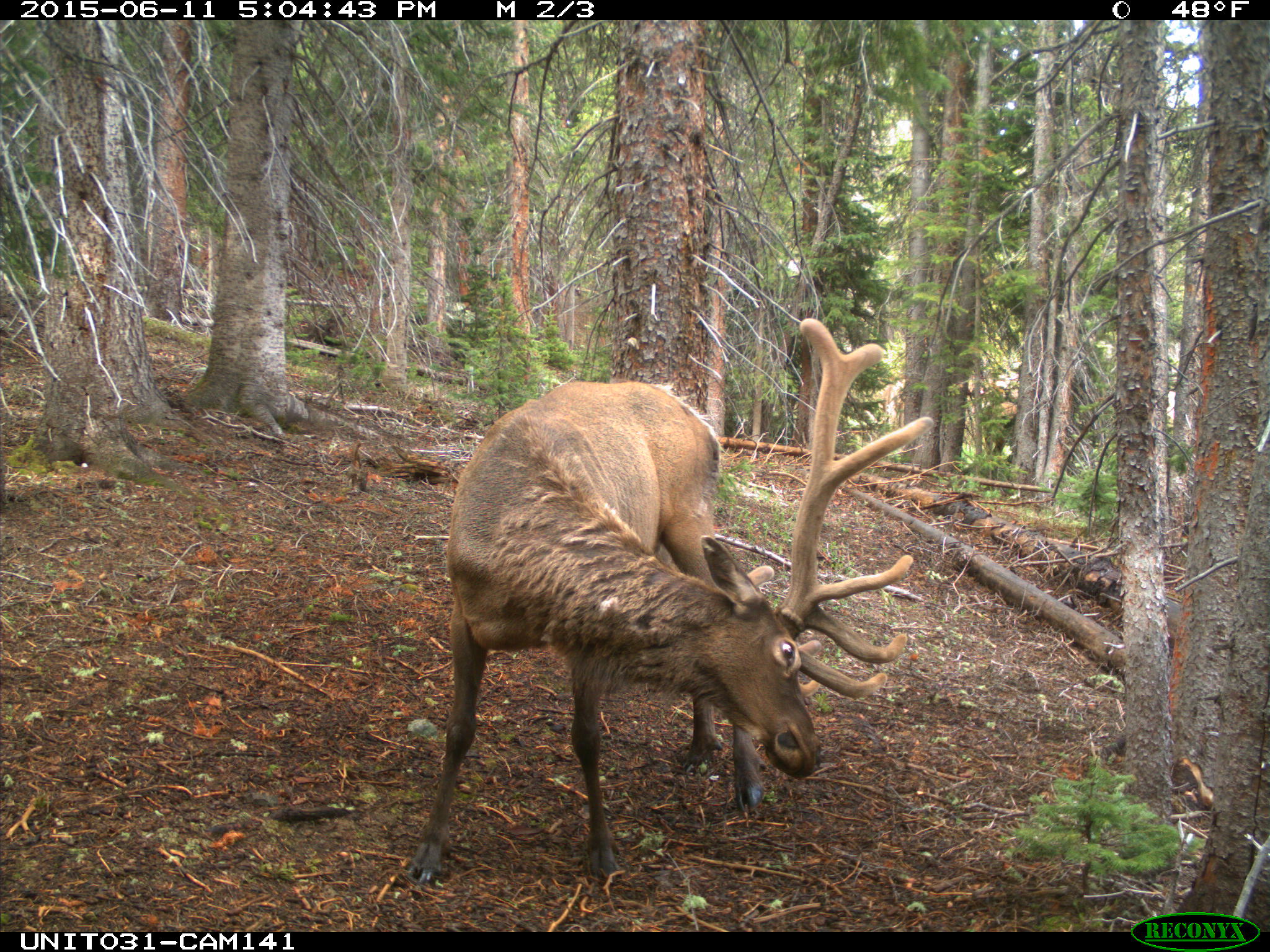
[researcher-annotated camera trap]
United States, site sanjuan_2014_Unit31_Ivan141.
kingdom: Animalia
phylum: Chordata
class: Mammalia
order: Artiodactyla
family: Cervidae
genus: Cervus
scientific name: Cervus elaphus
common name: red deer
Cervus elaphus (red deer).